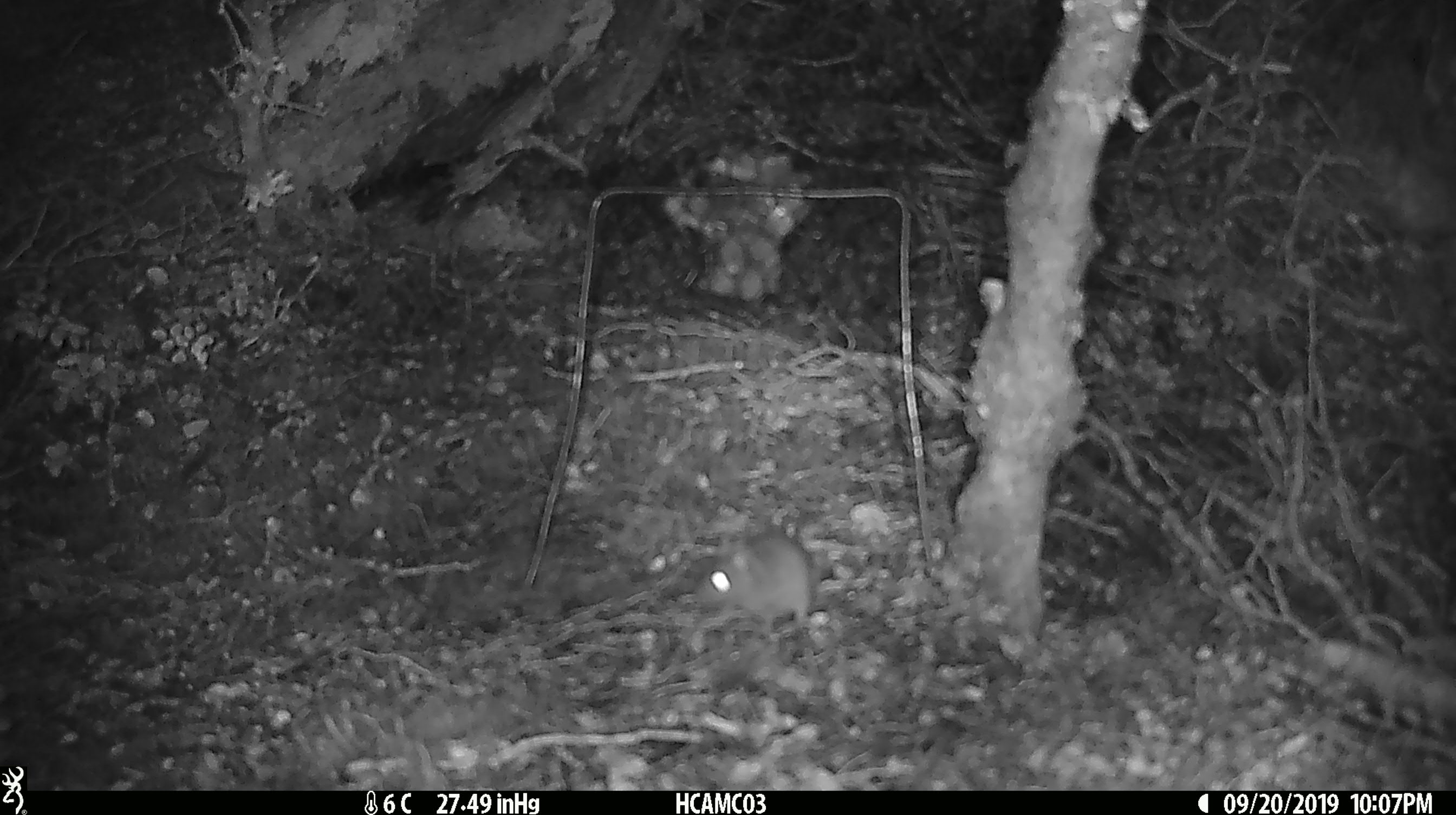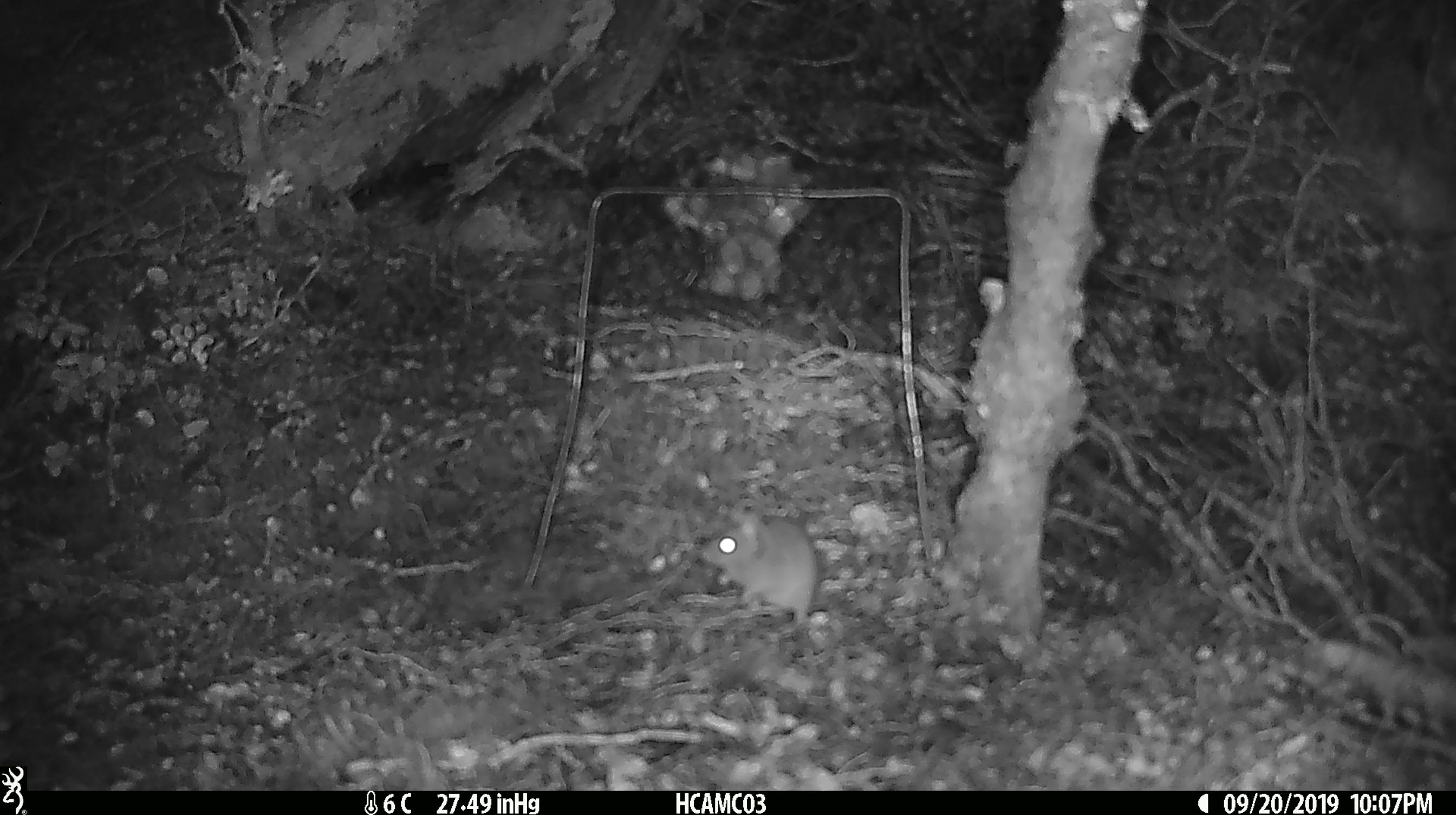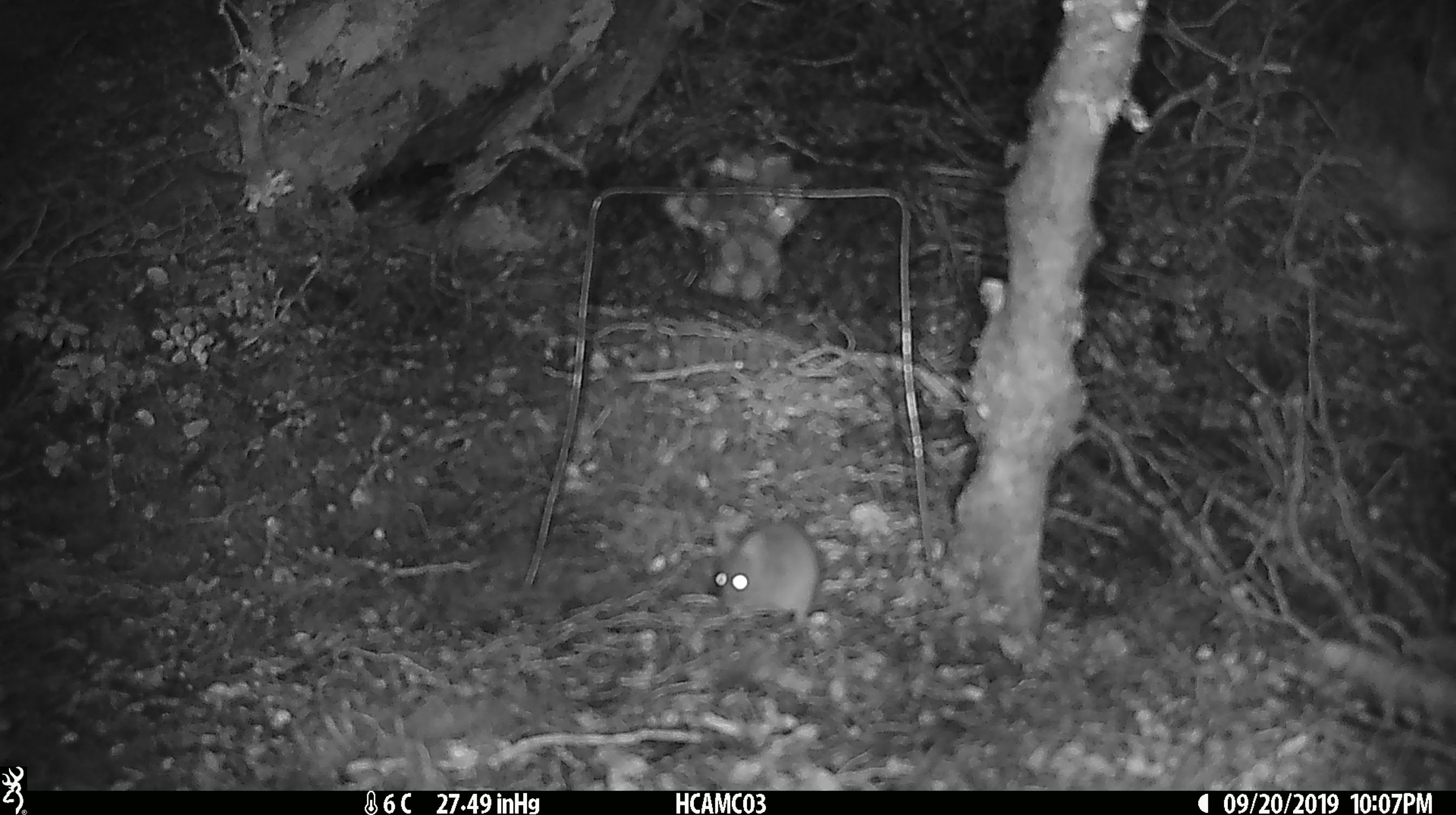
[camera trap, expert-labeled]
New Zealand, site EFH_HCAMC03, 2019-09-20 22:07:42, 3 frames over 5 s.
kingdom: Animalia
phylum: Chordata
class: Mammalia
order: Rodentia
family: Muridae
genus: Mus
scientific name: Mus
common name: mouse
Mouse (Mus).